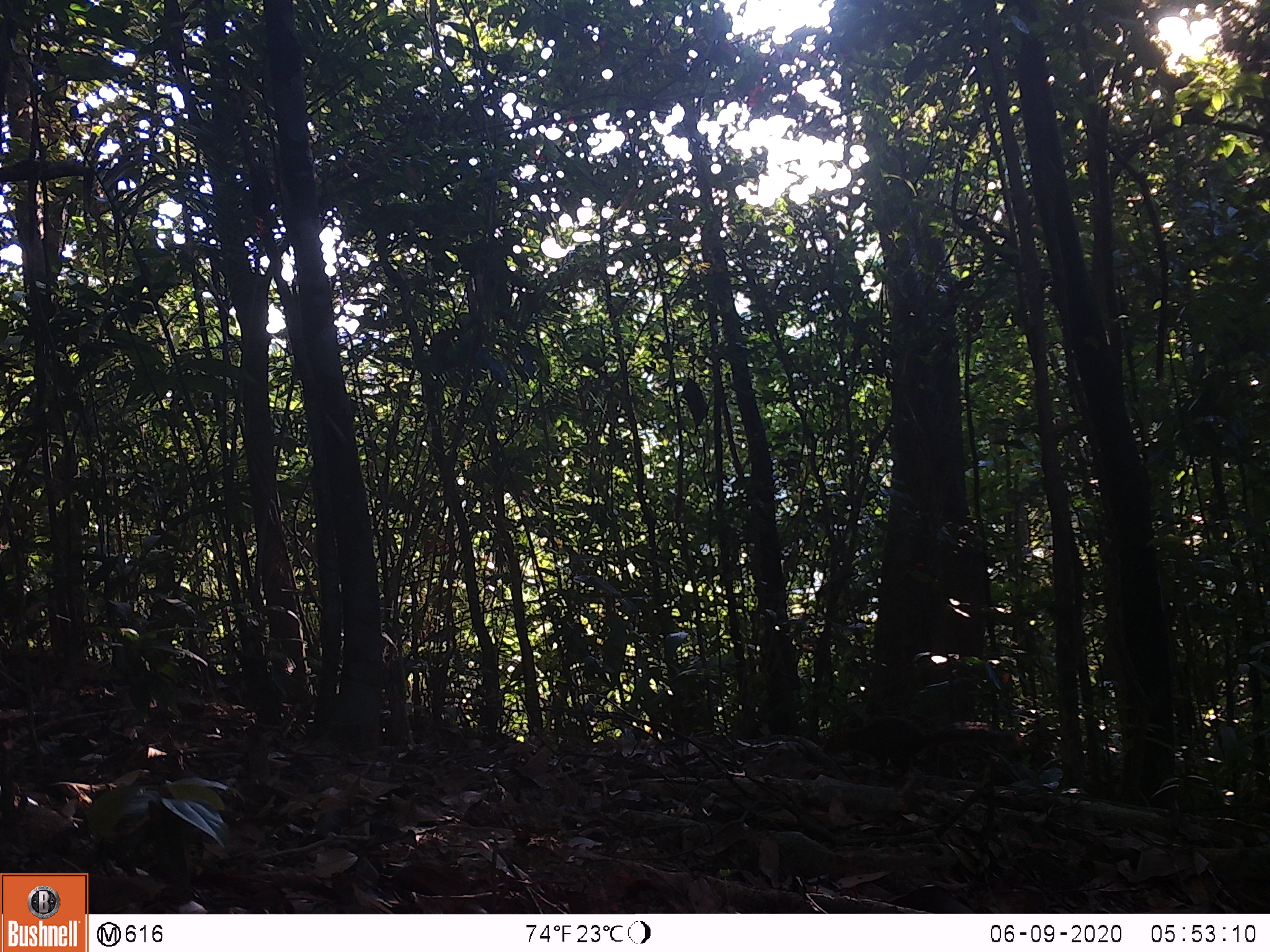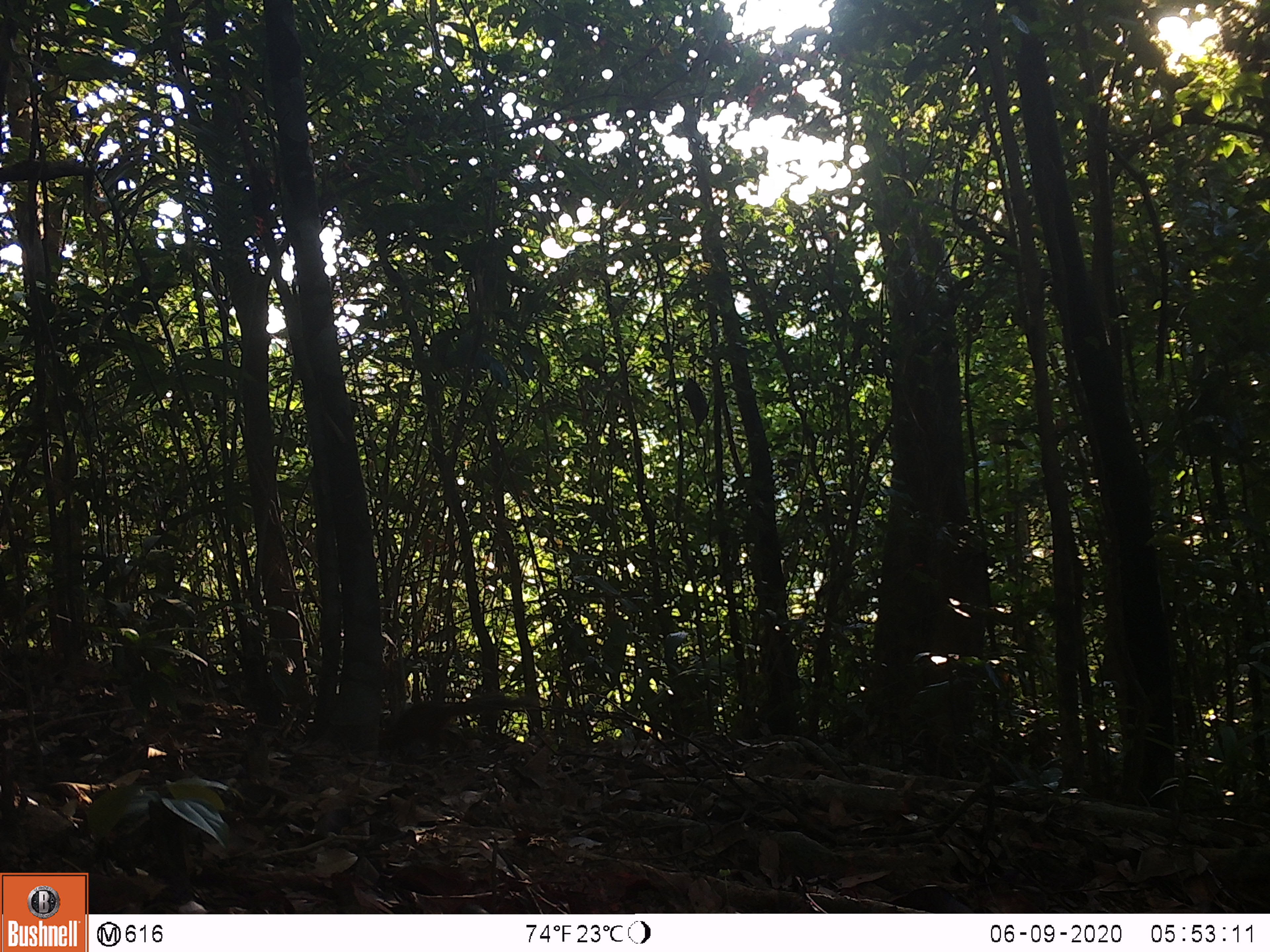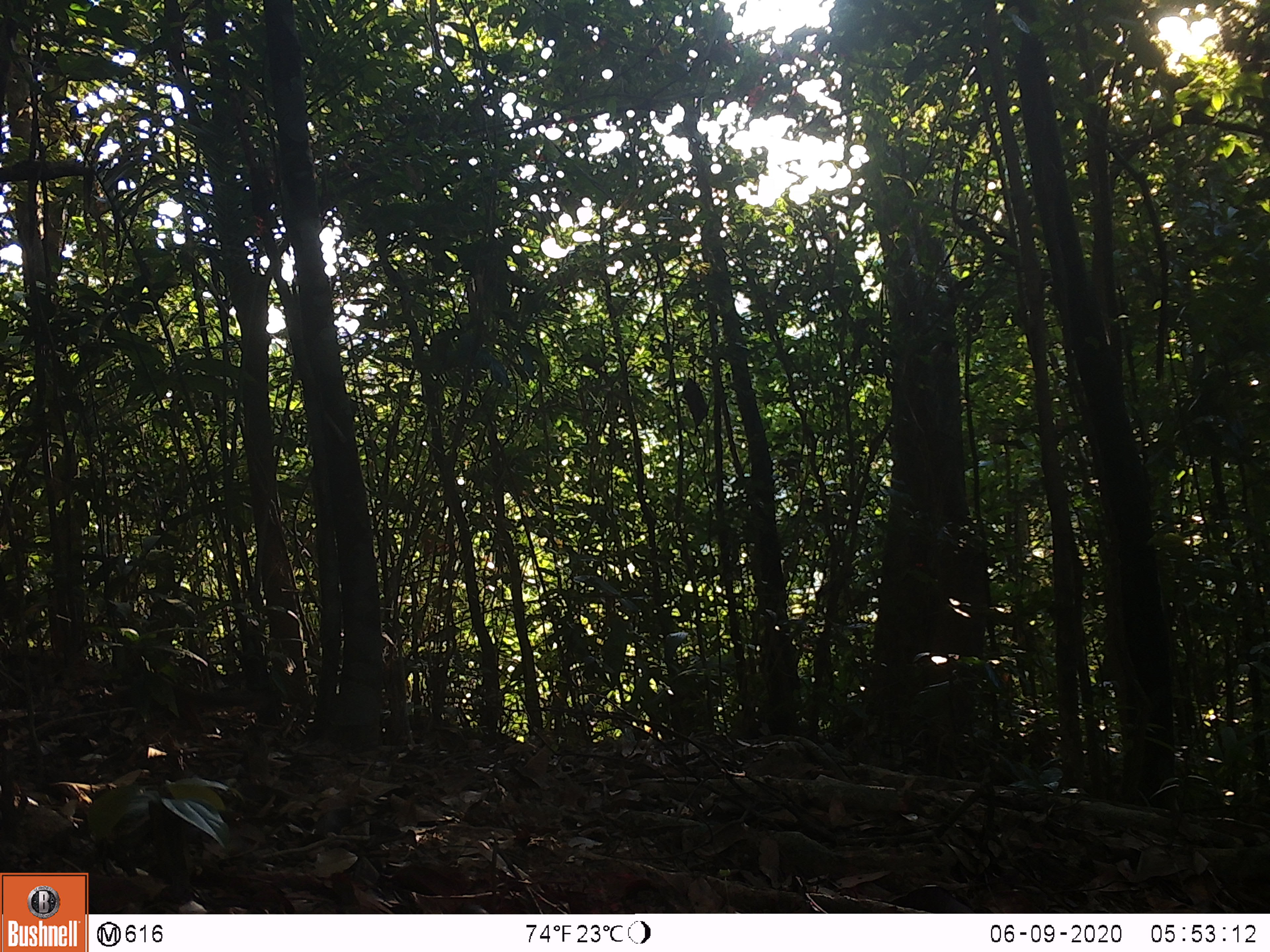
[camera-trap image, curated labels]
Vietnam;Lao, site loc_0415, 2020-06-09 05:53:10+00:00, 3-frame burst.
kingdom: Animalia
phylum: Chordata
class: Mammalia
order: Rodentia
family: Sciuridae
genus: Dremomys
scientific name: Dremomys rufigenis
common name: red-cheeked squirrel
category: red cheeked squirrel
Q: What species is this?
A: Red cheeked squirrel (red-cheeked squirrel) (Dremomys rufigenis).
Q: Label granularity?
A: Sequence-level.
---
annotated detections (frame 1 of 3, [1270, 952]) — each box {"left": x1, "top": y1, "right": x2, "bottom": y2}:
red cheeked squirrel: {"left": 823, "top": 716, "right": 1016, "bottom": 778}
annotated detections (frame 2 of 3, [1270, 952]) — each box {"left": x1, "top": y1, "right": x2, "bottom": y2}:
red cheeked squirrel: {"left": 377, "top": 694, "right": 518, "bottom": 754}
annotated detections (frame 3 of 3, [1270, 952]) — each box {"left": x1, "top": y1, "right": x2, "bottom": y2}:
red cheeked squirrel: {"left": 113, "top": 684, "right": 272, "bottom": 733}